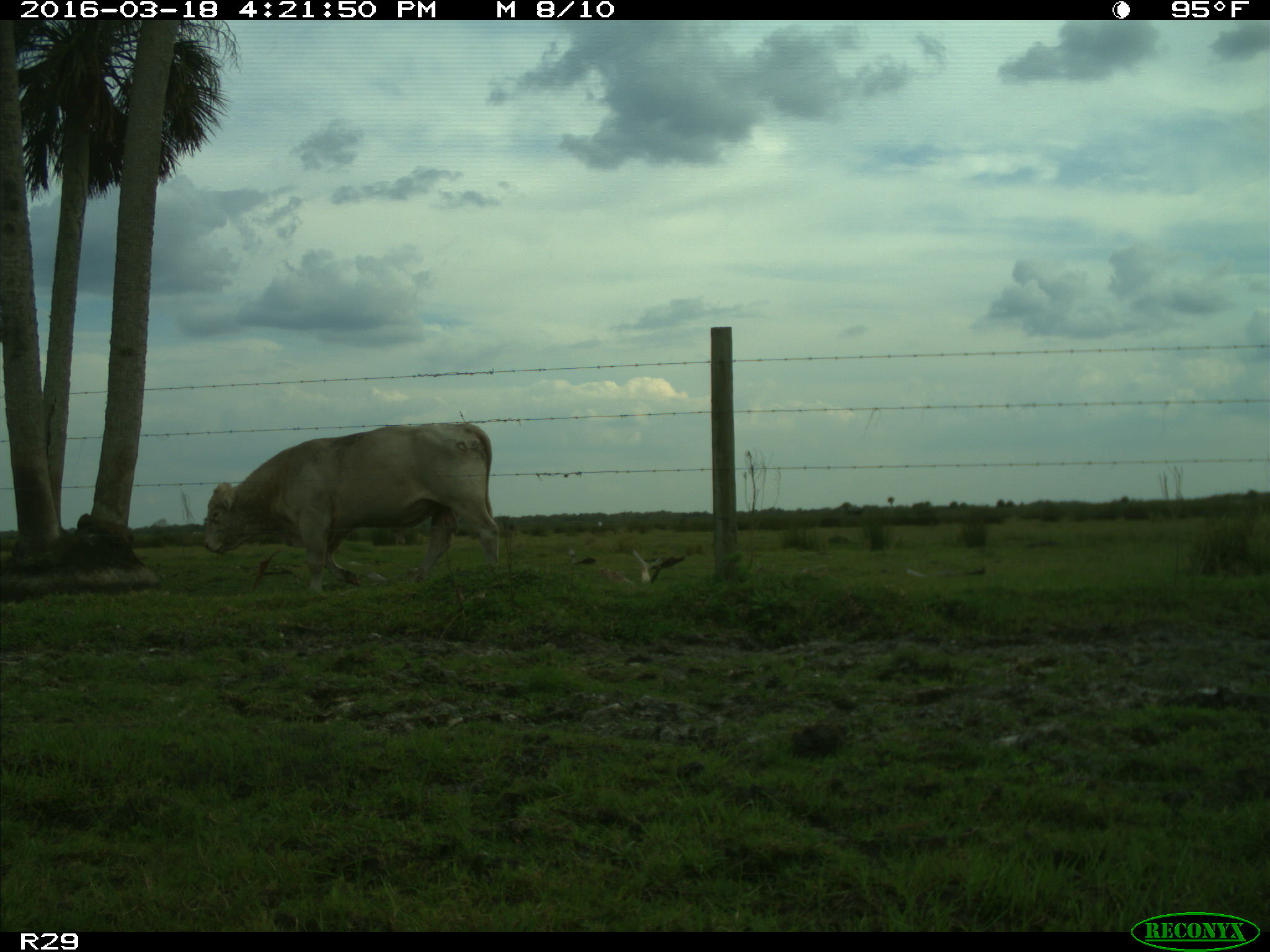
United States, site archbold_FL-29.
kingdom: Animalia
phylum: Chordata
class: Mammalia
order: Artiodactyla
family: Bovidae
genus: Bos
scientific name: Bos taurus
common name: domestic cow